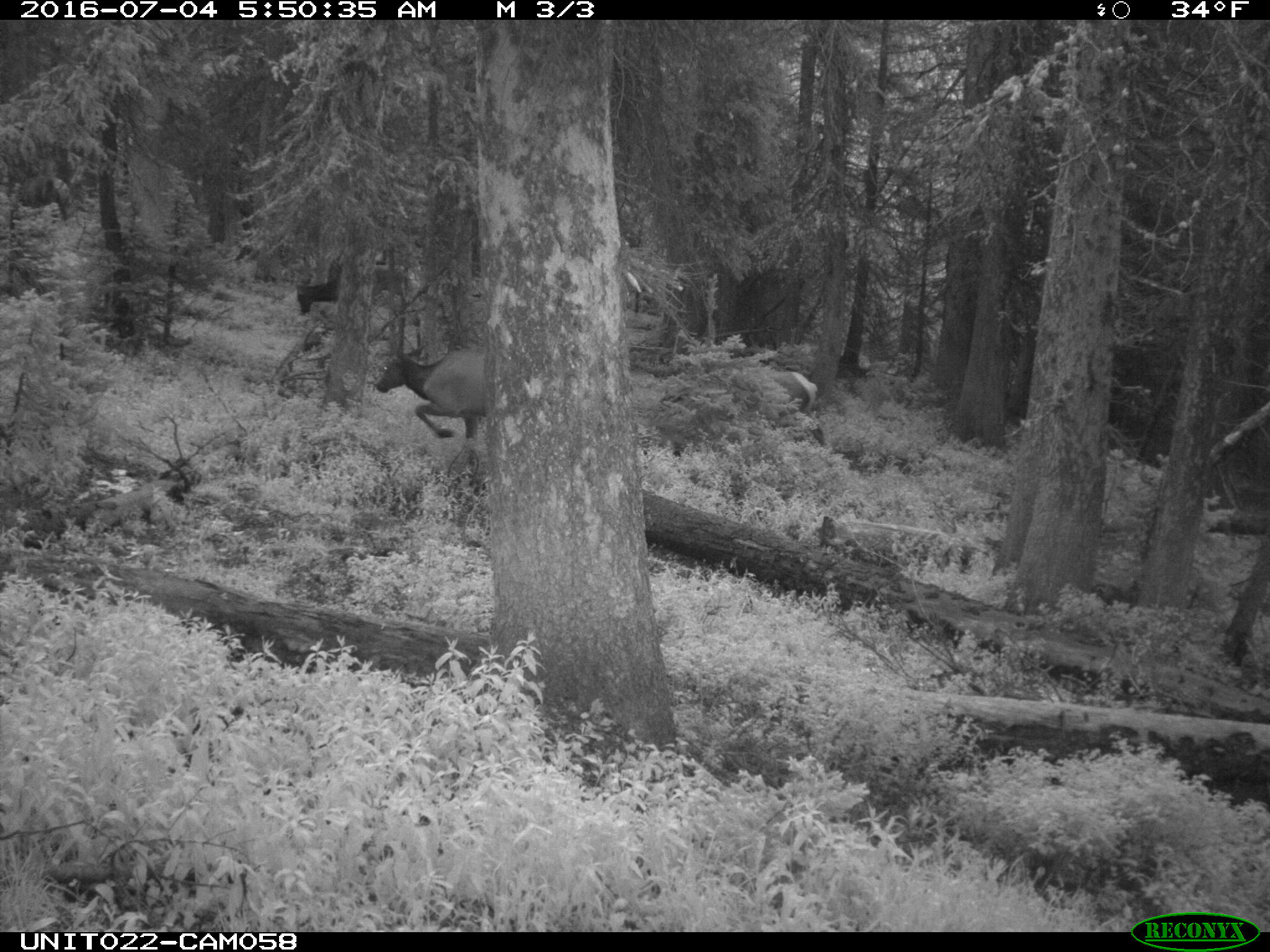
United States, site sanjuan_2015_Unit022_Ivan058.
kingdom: Animalia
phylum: Chordata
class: Mammalia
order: Artiodactyla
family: Cervidae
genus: Cervus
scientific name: Cervus elaphus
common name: red deer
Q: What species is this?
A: Cervus elaphus (red deer).